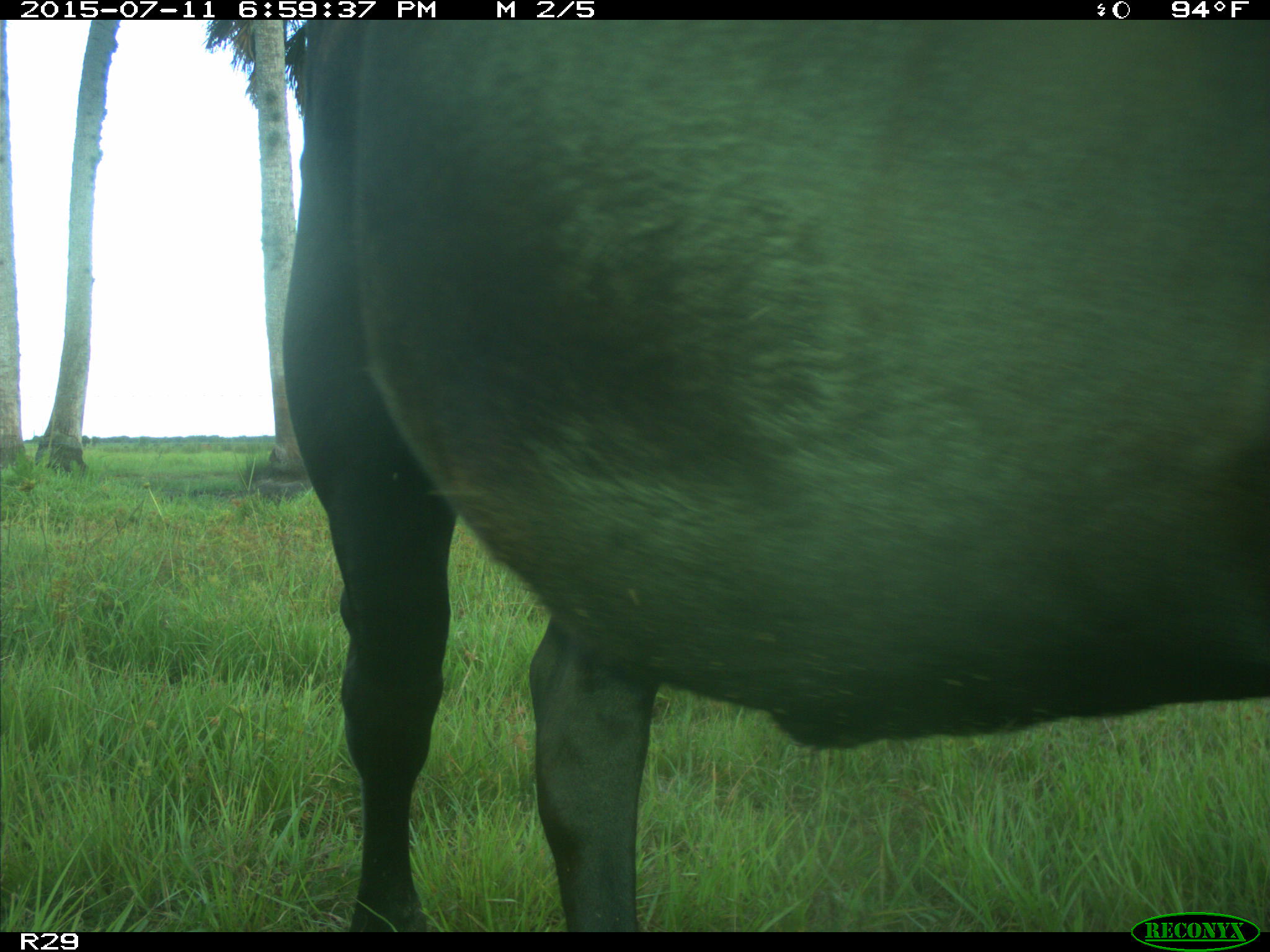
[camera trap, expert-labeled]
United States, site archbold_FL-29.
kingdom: Animalia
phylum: Chordata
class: Mammalia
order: Artiodactyla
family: Bovidae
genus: Bos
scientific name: Bos taurus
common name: domestic cow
Bos taurus (domestic cow).